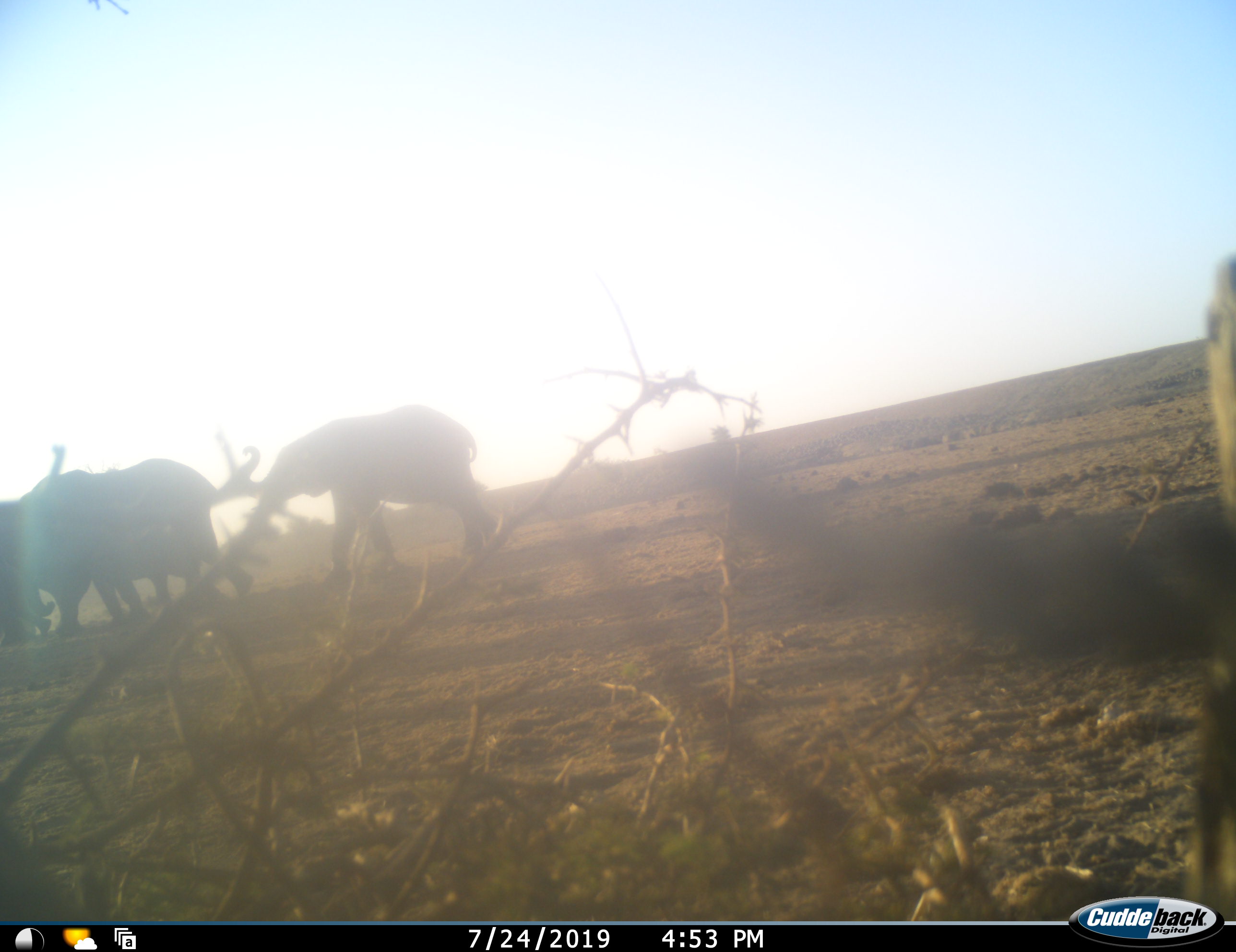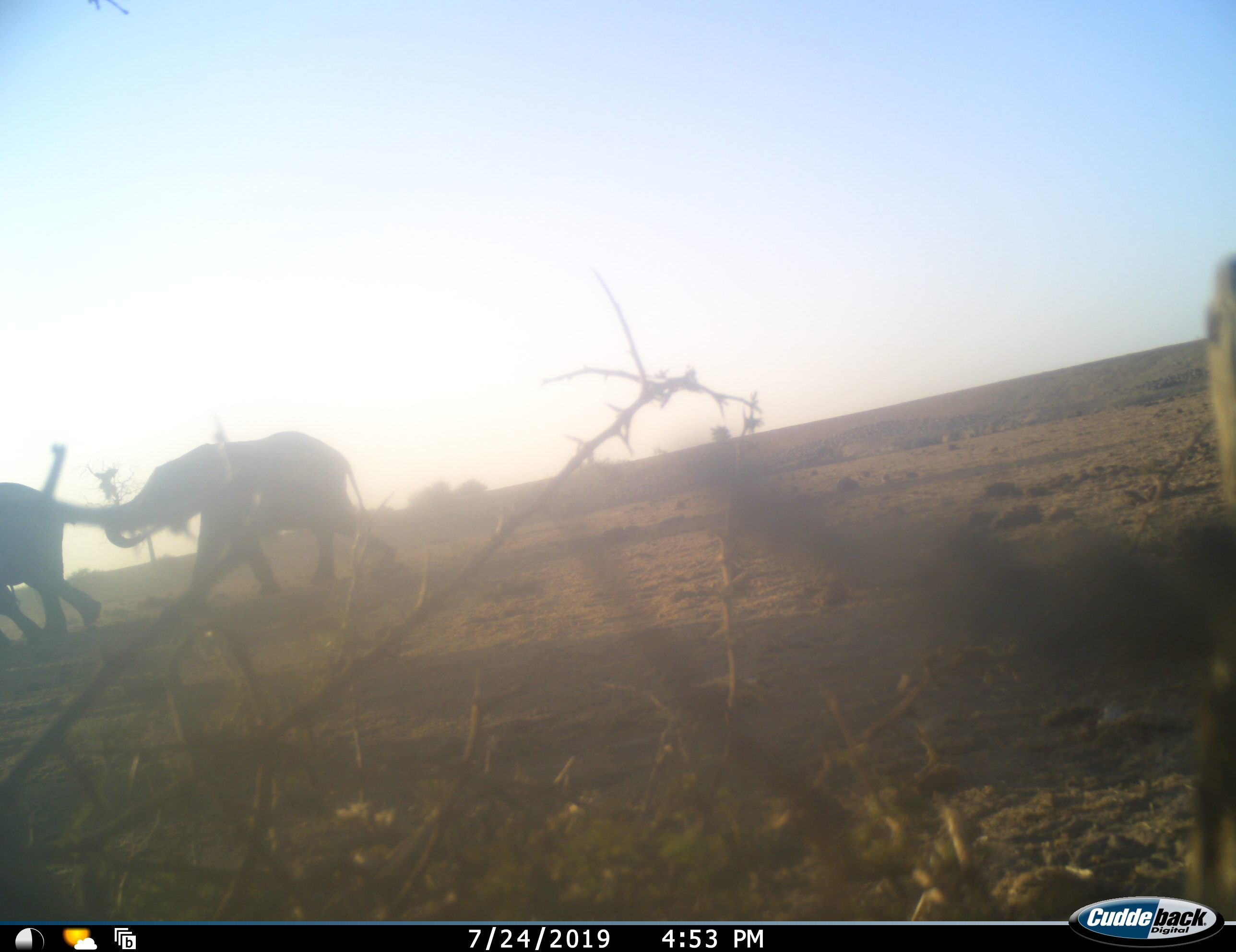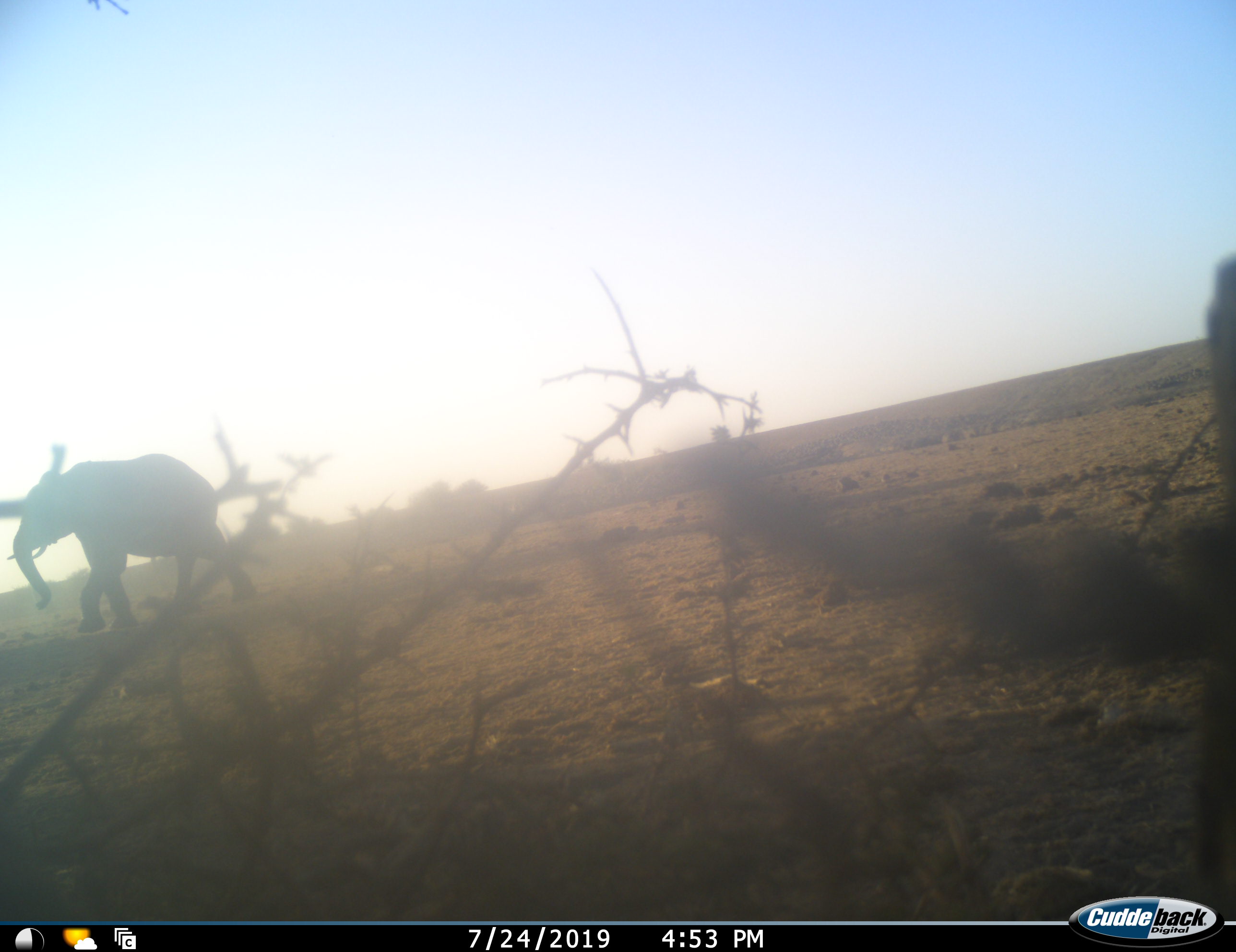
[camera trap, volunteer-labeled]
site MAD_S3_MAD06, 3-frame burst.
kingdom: Animalia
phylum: Chordata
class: Mammalia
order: Proboscidea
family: Elephantidae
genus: Loxodonta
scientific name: Loxodonta africana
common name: african bush elephant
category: elephant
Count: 3.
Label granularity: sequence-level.